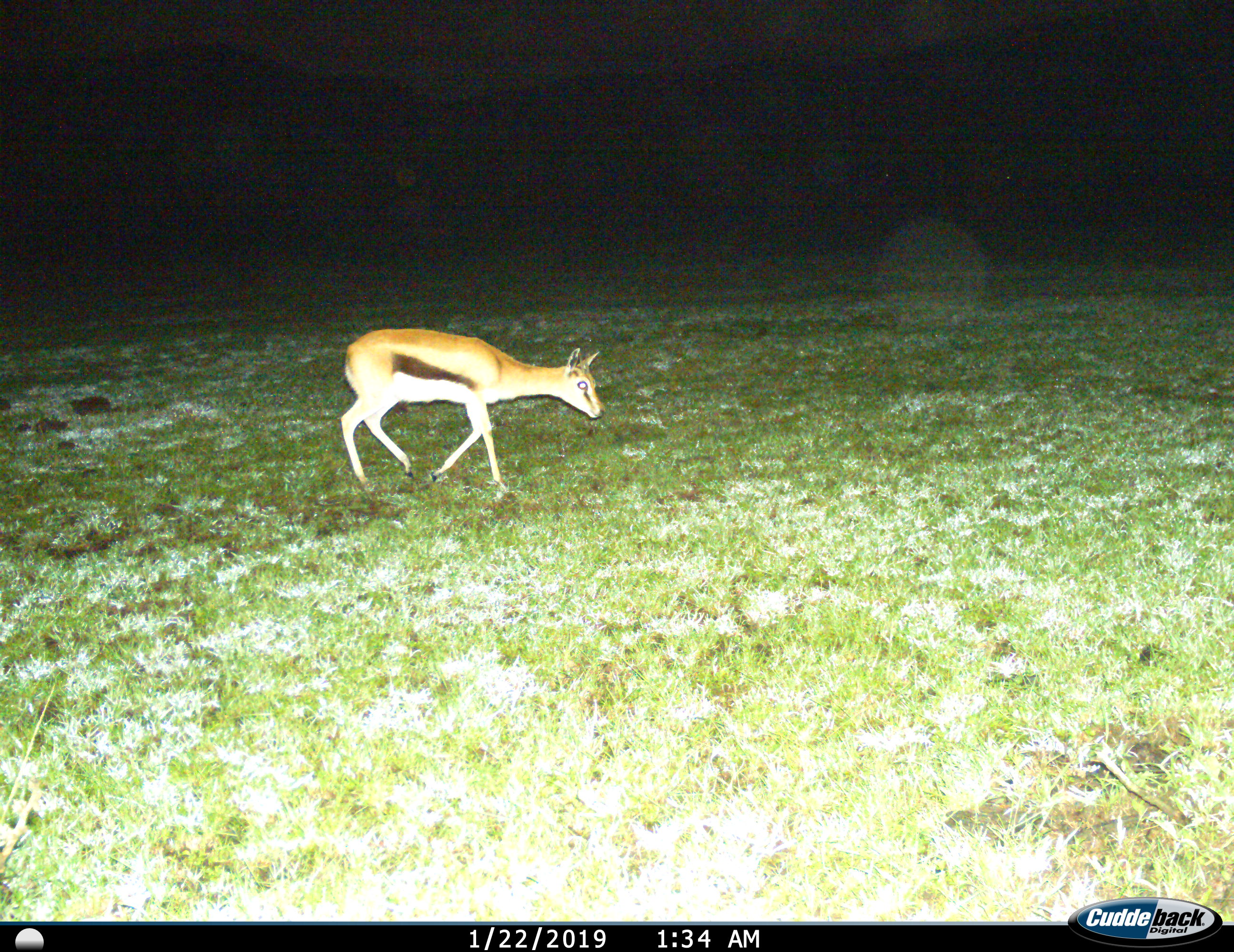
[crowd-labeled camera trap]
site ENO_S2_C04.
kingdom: Animalia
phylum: Chordata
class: Mammalia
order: Artiodactyla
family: Bovidae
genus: Eudorcas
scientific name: Eudorcas thomsonii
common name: thomson's gazelle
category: gazellethomsons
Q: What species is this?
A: Gazellethomsons (thomson's gazelle) (Eudorcas thomsonii).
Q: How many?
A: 1.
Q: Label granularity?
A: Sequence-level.